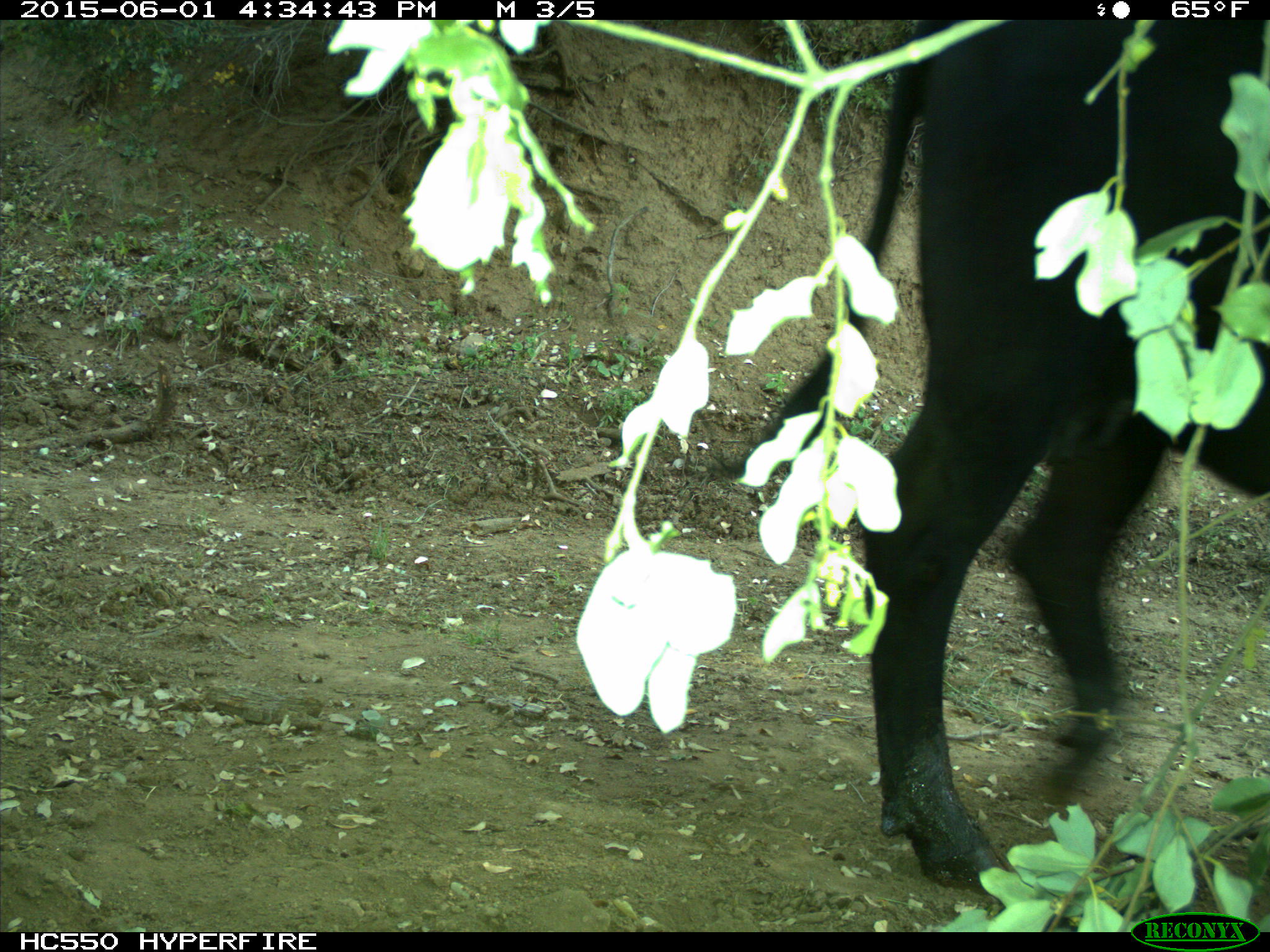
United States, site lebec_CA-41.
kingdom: Animalia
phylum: Chordata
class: Mammalia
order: Artiodactyla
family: Bovidae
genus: Bos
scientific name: Bos taurus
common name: domestic cow